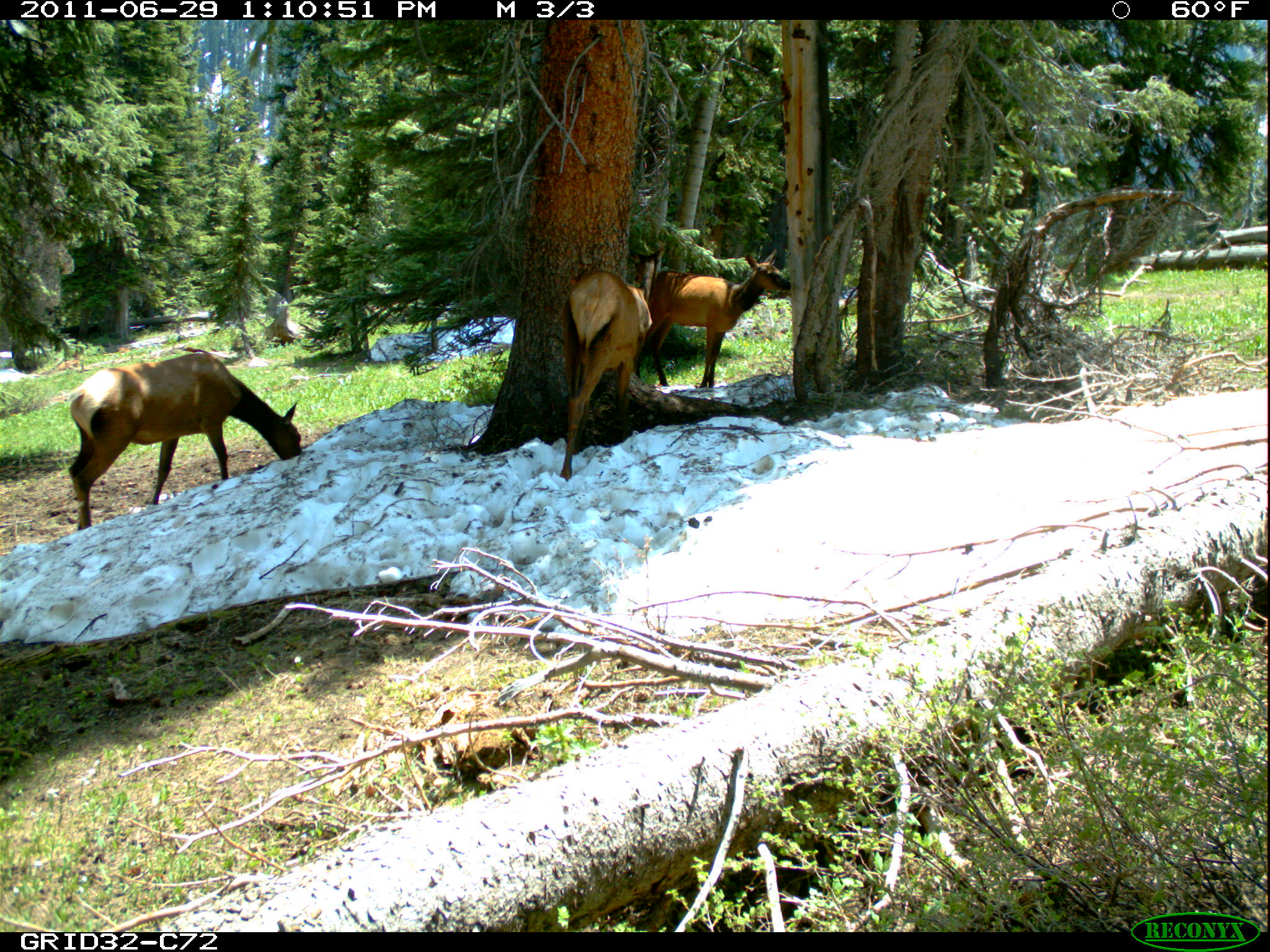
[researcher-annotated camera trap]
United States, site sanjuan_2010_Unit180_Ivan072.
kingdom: Animalia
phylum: Chordata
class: Mammalia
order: Artiodactyla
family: Cervidae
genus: Cervus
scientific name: Cervus elaphus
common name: red deer